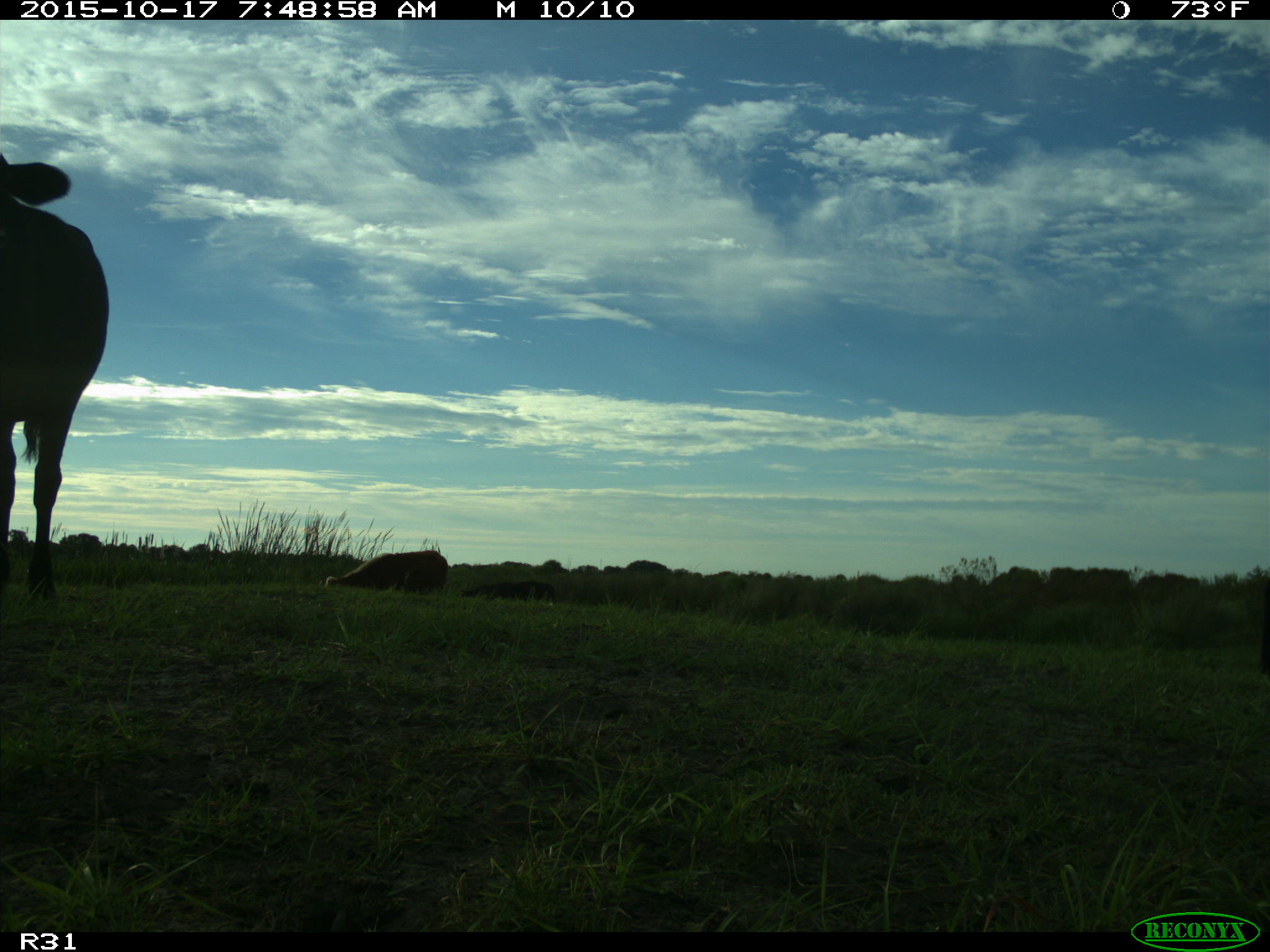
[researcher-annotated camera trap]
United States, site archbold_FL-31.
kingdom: Animalia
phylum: Chordata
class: Mammalia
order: Artiodactyla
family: Bovidae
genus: Bos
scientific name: Bos taurus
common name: domestic cow